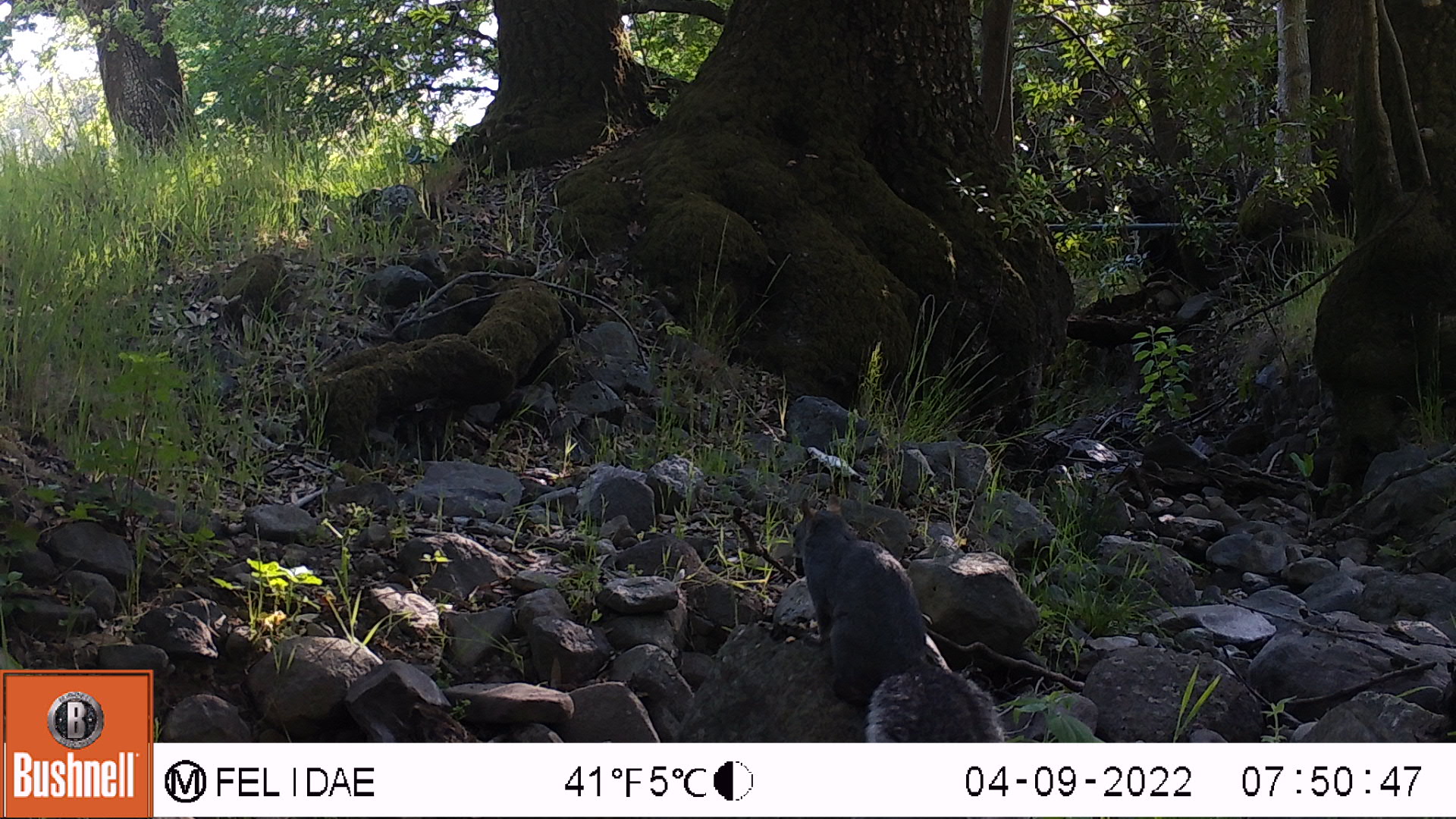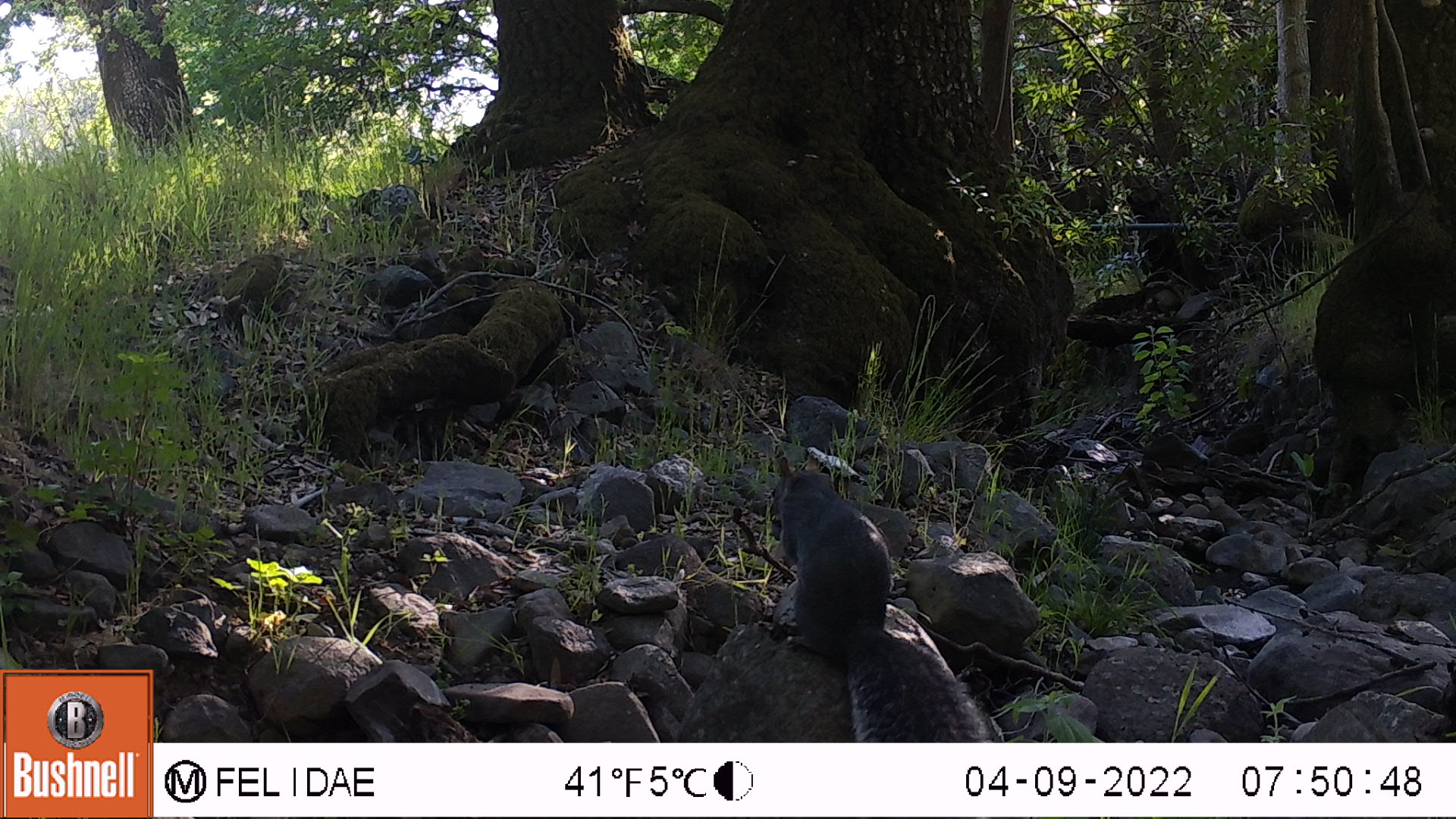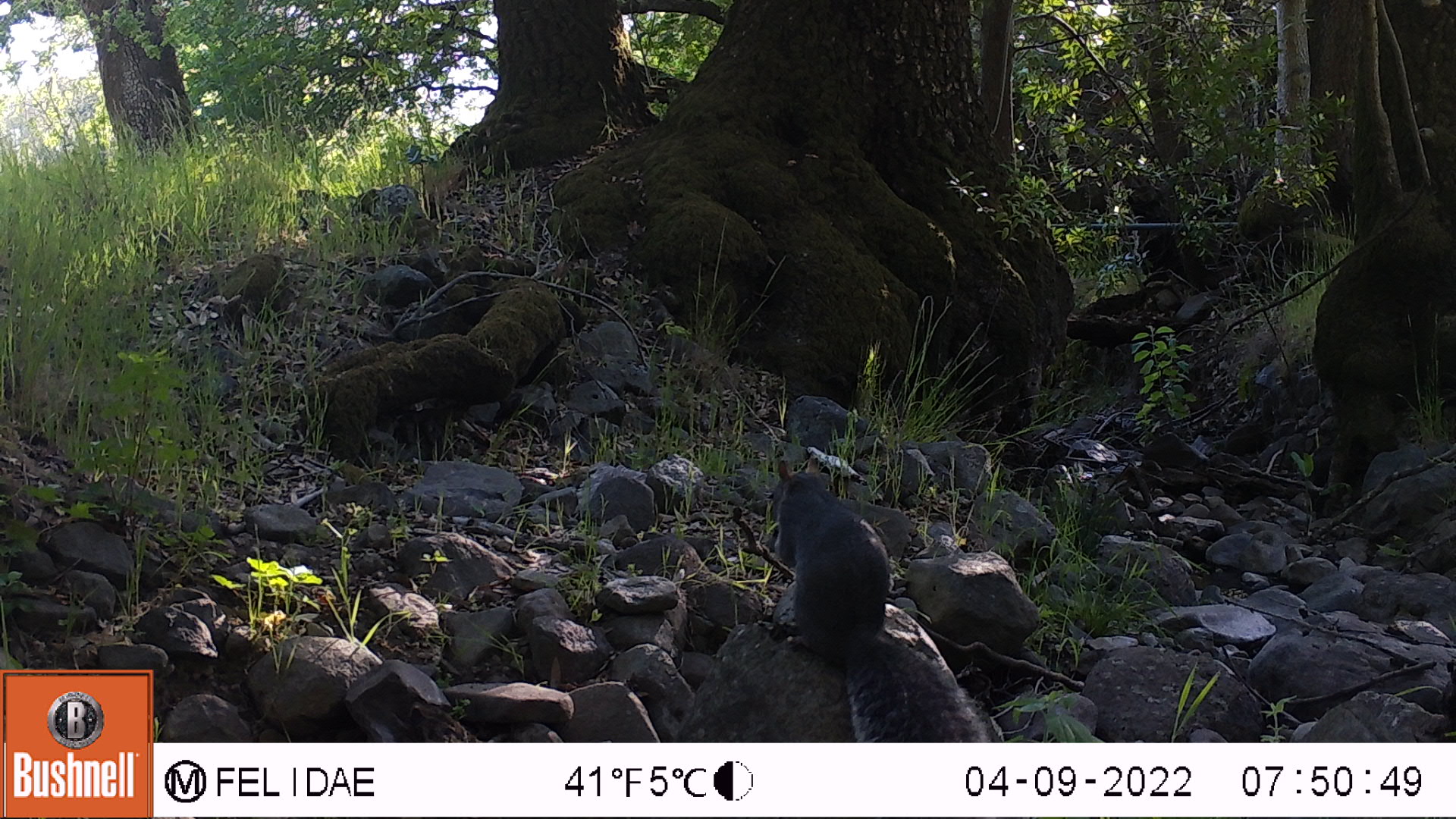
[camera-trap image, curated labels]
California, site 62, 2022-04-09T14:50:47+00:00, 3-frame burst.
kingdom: Animalia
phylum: Chordata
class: Mammalia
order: Rodentia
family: Sciuridae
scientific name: Sciuridae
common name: squirrel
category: unknown squirrel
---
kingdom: Animalia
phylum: Chordata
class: Mammalia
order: Rodentia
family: Sciuridae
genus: Sciurus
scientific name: Sciurus griseus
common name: western gray squirrel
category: western grey squirrel